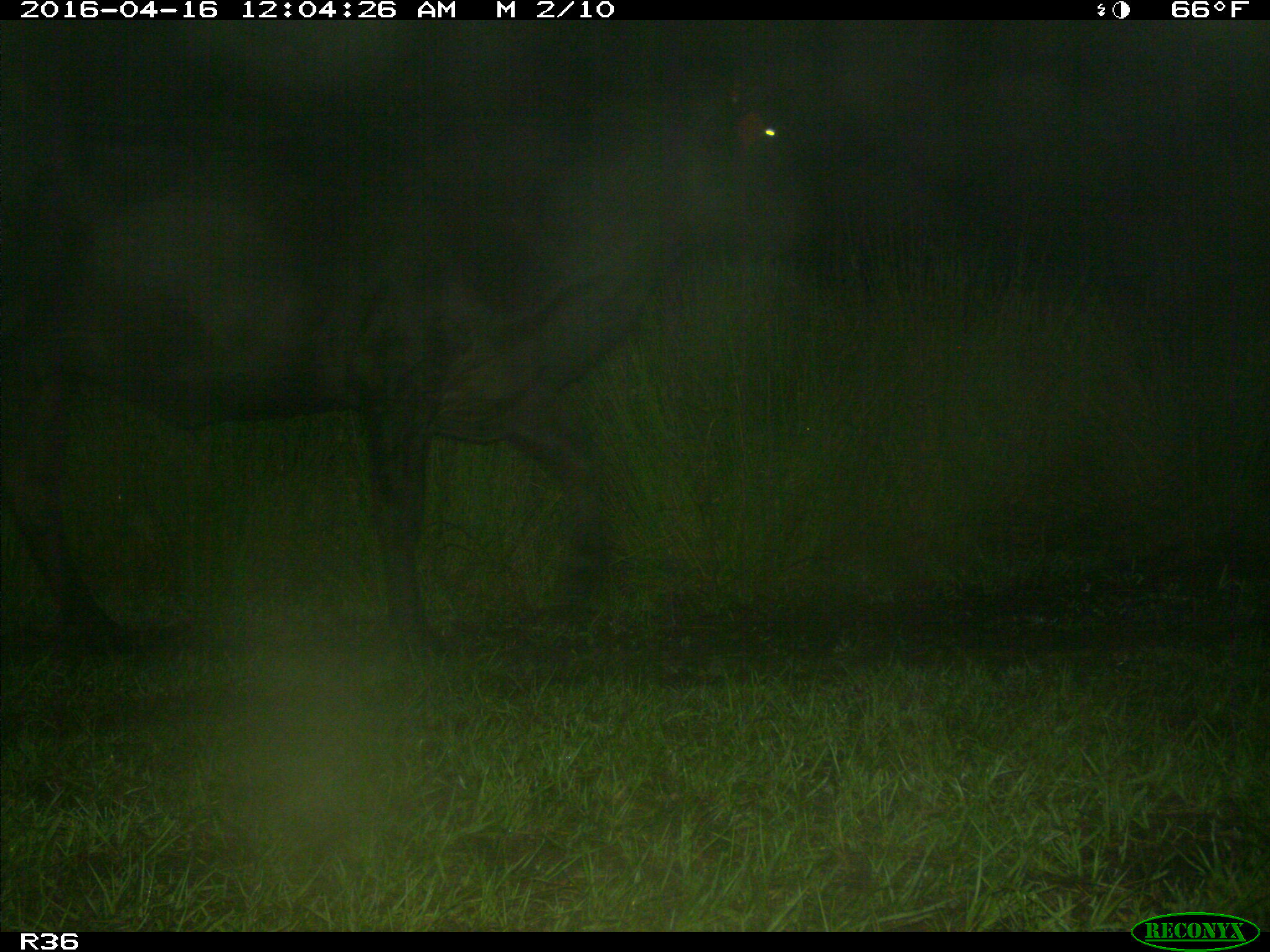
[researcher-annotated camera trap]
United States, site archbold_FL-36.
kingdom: Animalia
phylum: Chordata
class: Mammalia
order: Artiodactyla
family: Bovidae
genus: Bos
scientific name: Bos taurus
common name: domestic cow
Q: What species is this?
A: Bos taurus (domestic cow).